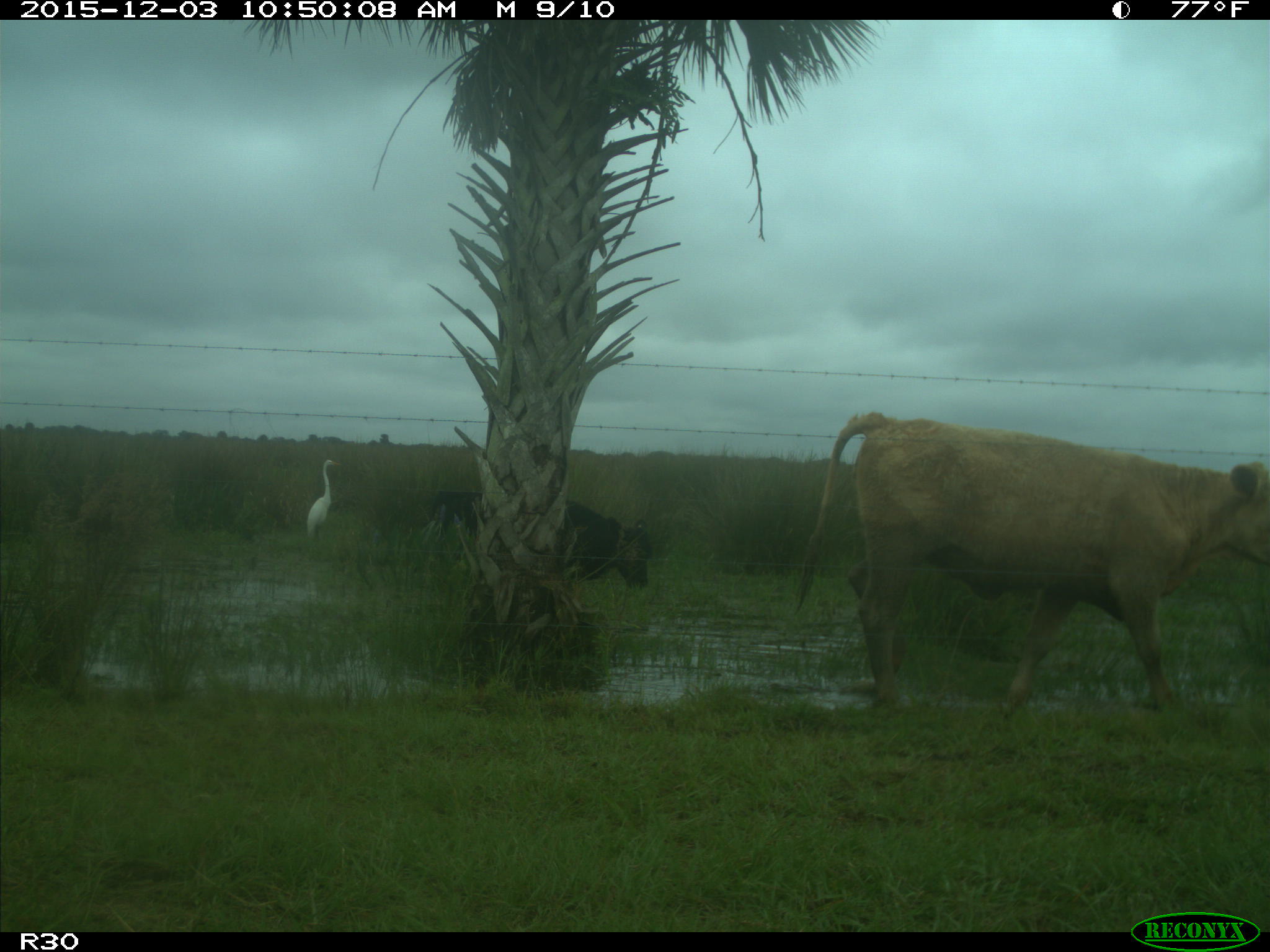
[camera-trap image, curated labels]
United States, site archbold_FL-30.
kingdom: Animalia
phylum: Chordata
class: Mammalia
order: Artiodactyla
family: Bovidae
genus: Bos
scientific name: Bos taurus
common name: domestic cow